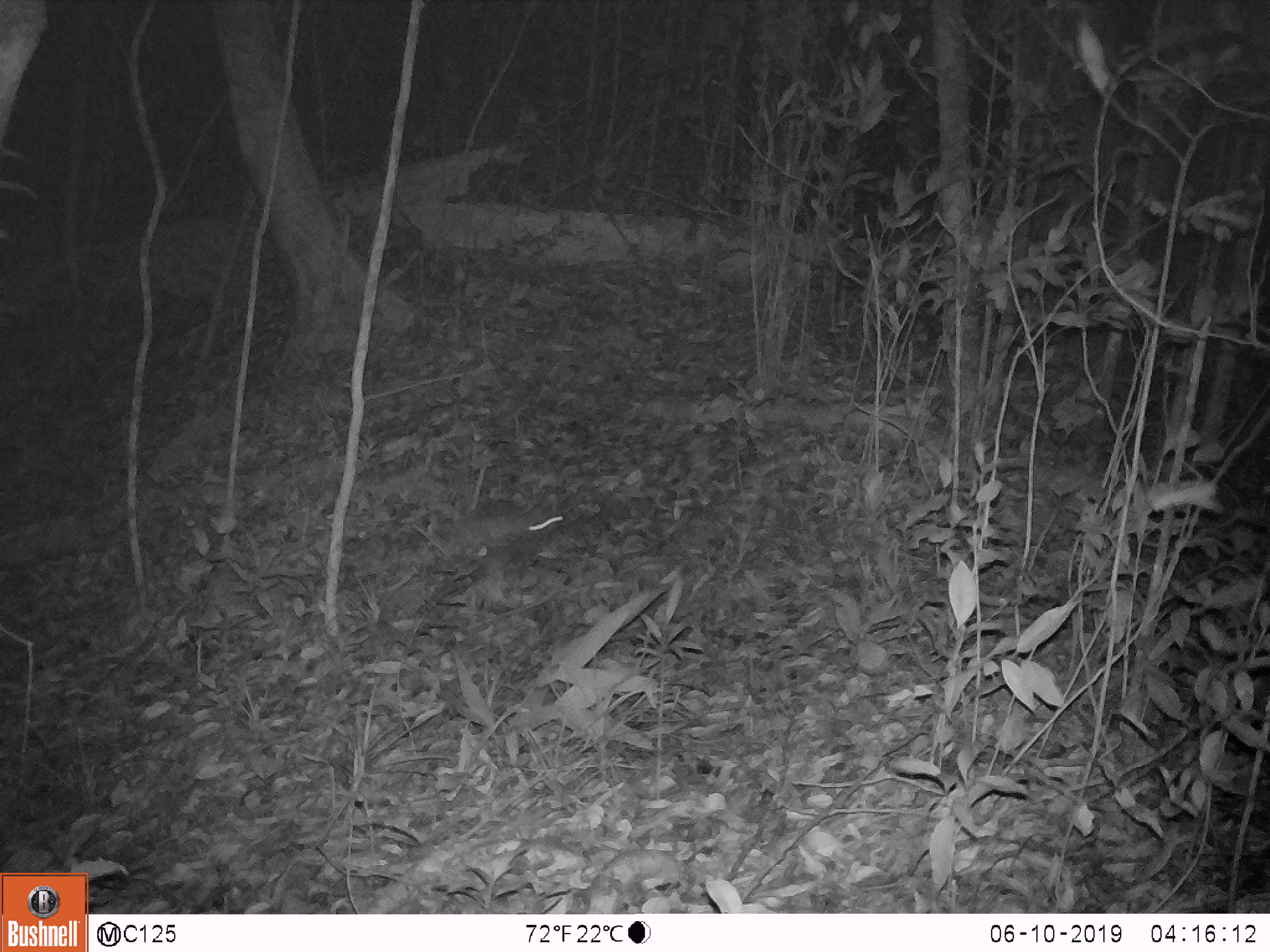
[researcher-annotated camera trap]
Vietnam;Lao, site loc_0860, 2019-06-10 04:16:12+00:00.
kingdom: Animalia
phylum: Chordata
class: Mammalia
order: Rodentia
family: Muridae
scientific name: Muridae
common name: old-world mice and rats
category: unidentified murid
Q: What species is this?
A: Unidentified murid (old-world mice and rats) (Muridae).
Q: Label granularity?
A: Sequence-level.